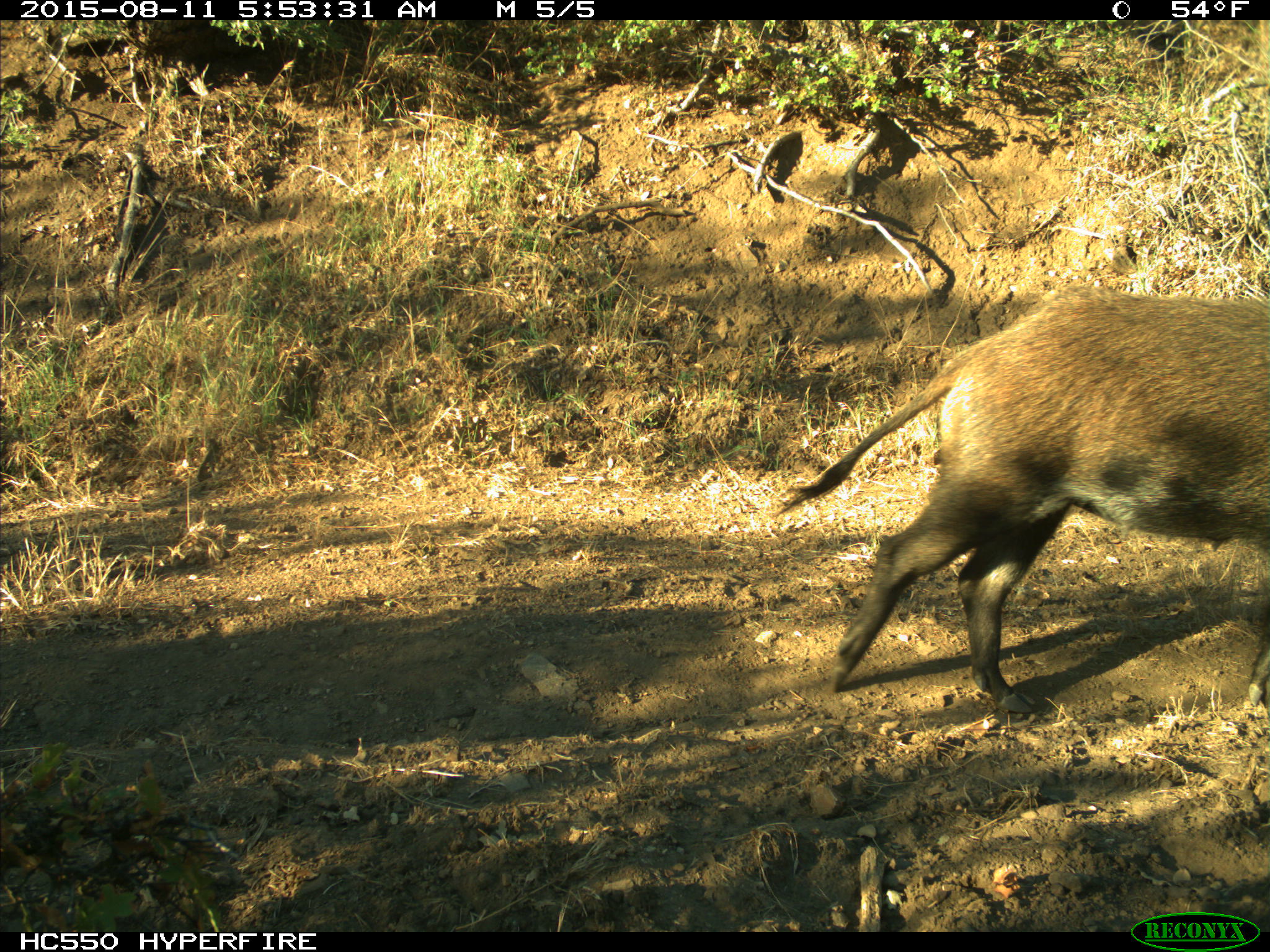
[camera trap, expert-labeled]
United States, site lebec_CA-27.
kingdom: Animalia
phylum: Chordata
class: Mammalia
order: Artiodactyla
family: Suidae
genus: Sus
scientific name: Sus scrofa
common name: wild boar